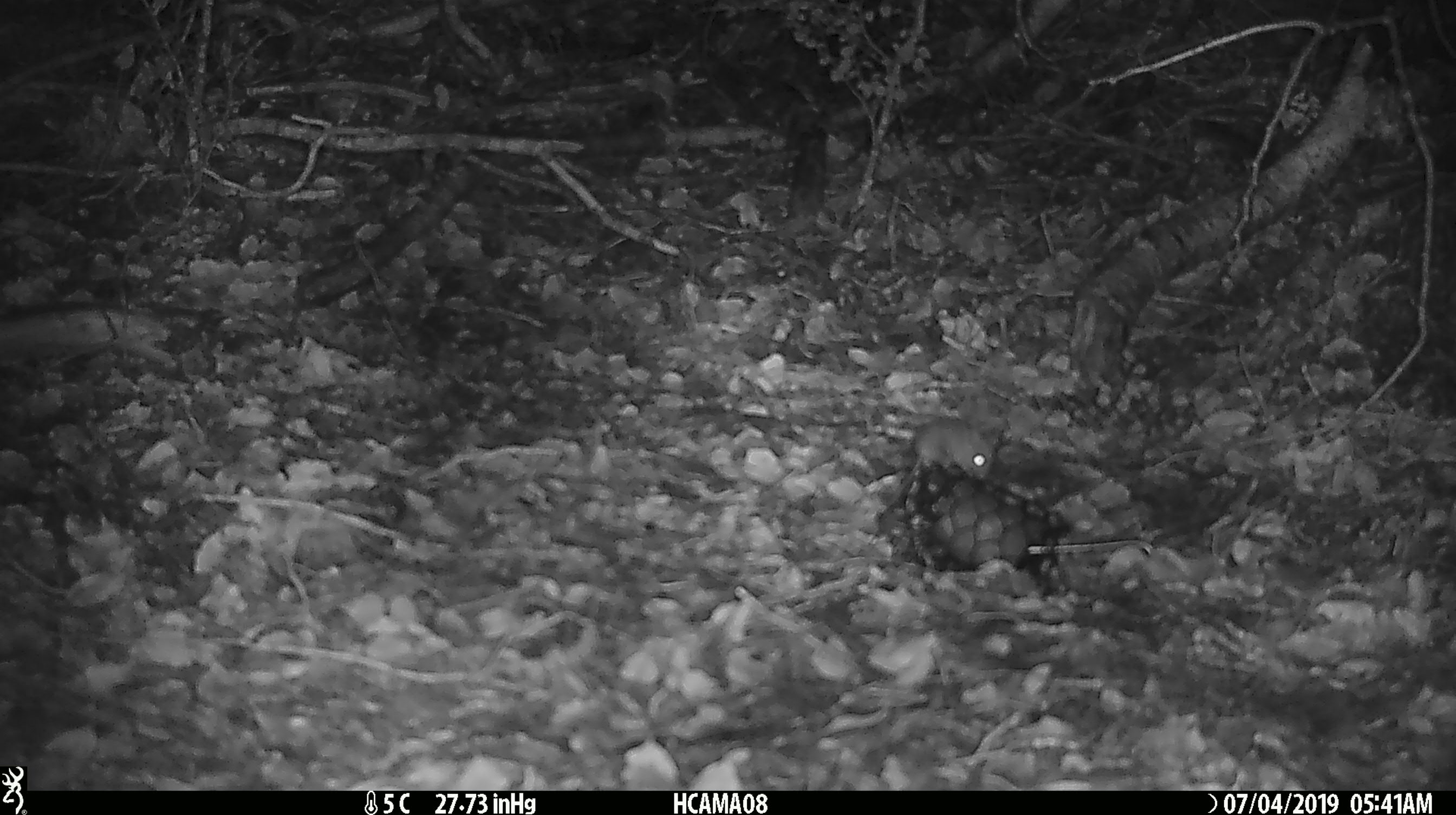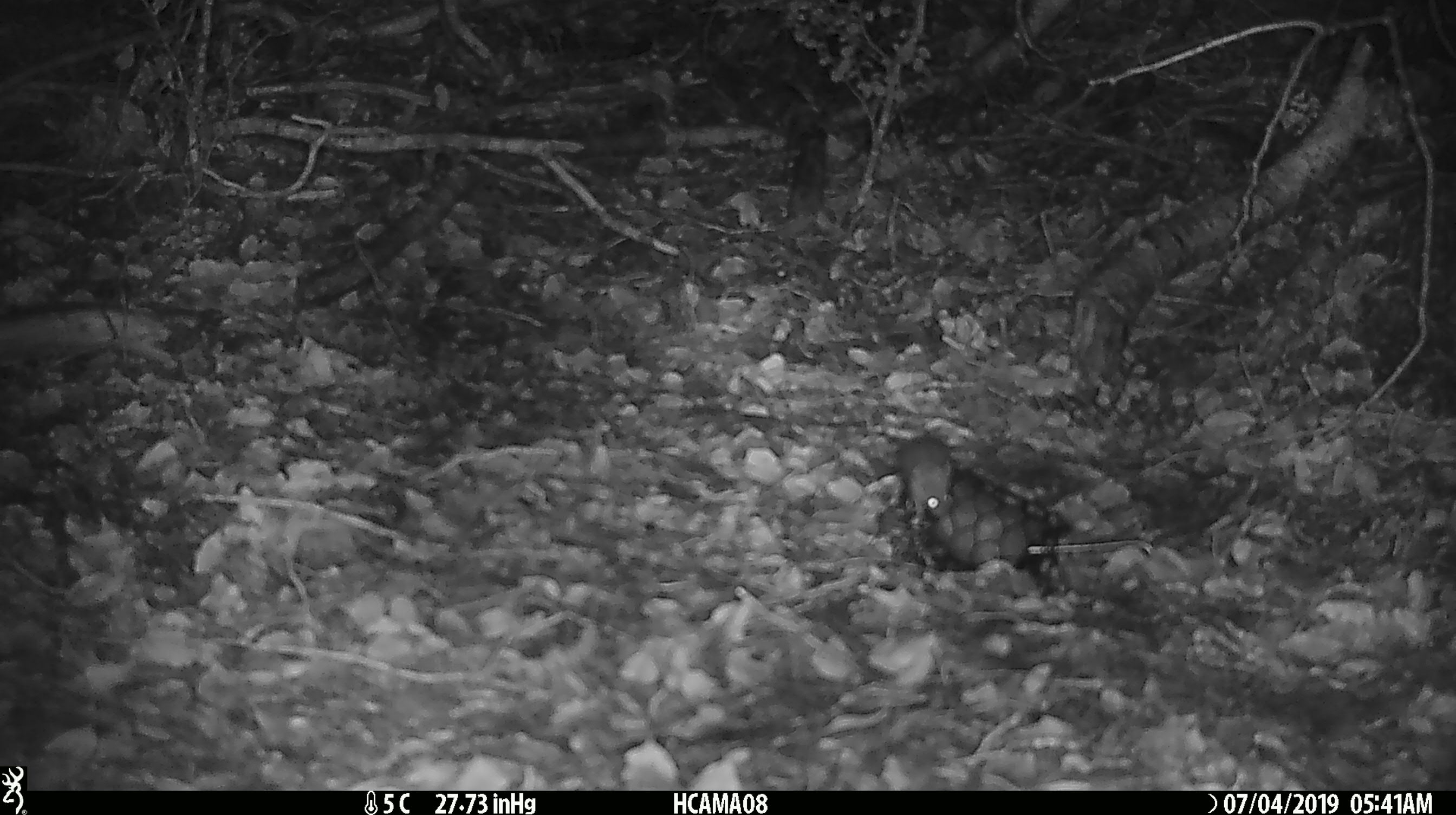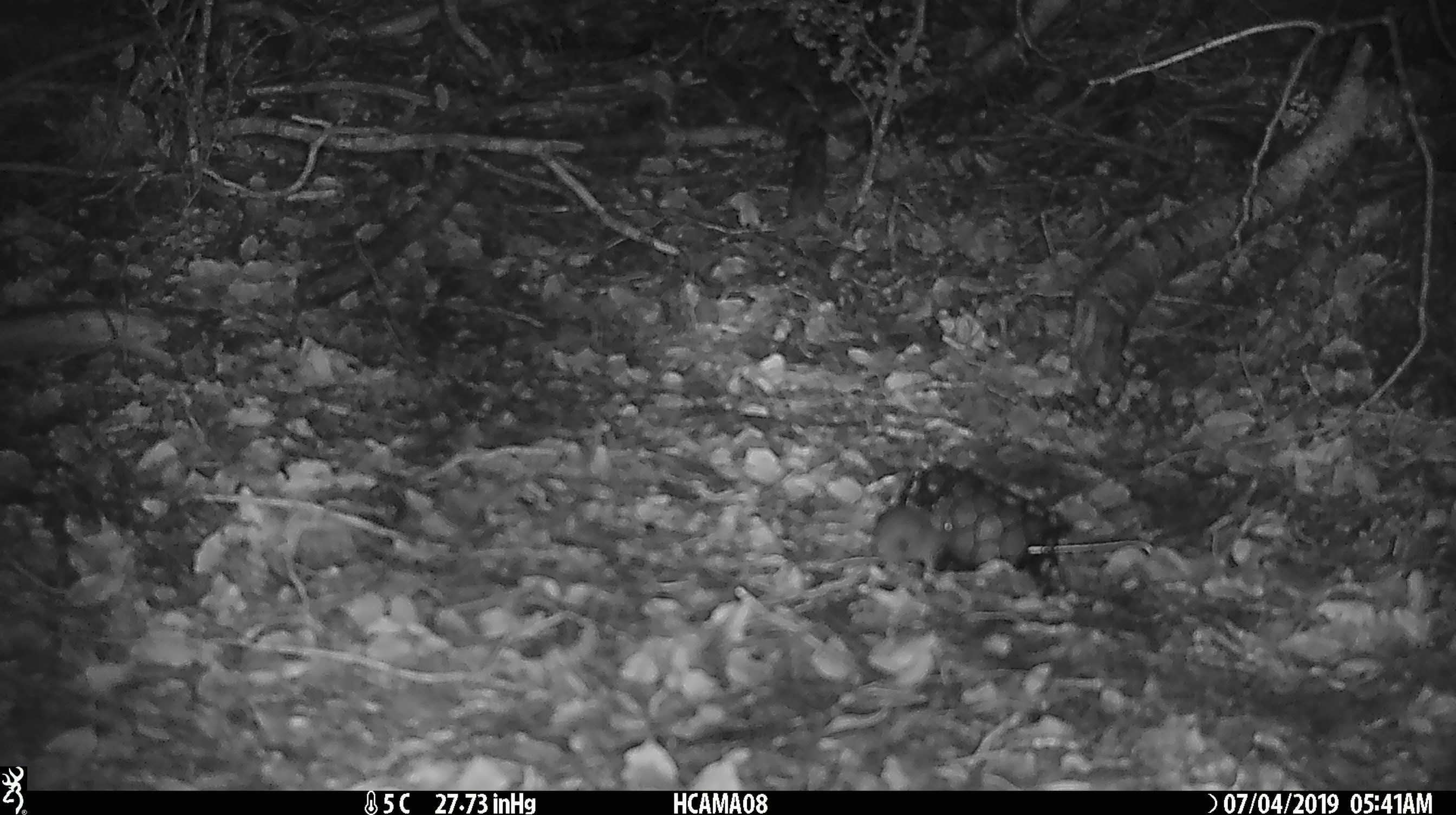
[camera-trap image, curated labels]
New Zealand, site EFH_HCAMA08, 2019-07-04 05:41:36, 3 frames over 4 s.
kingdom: Animalia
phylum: Chordata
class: Mammalia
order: Rodentia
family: Muridae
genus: Mus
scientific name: Mus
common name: mouse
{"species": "mouse (Mus)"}